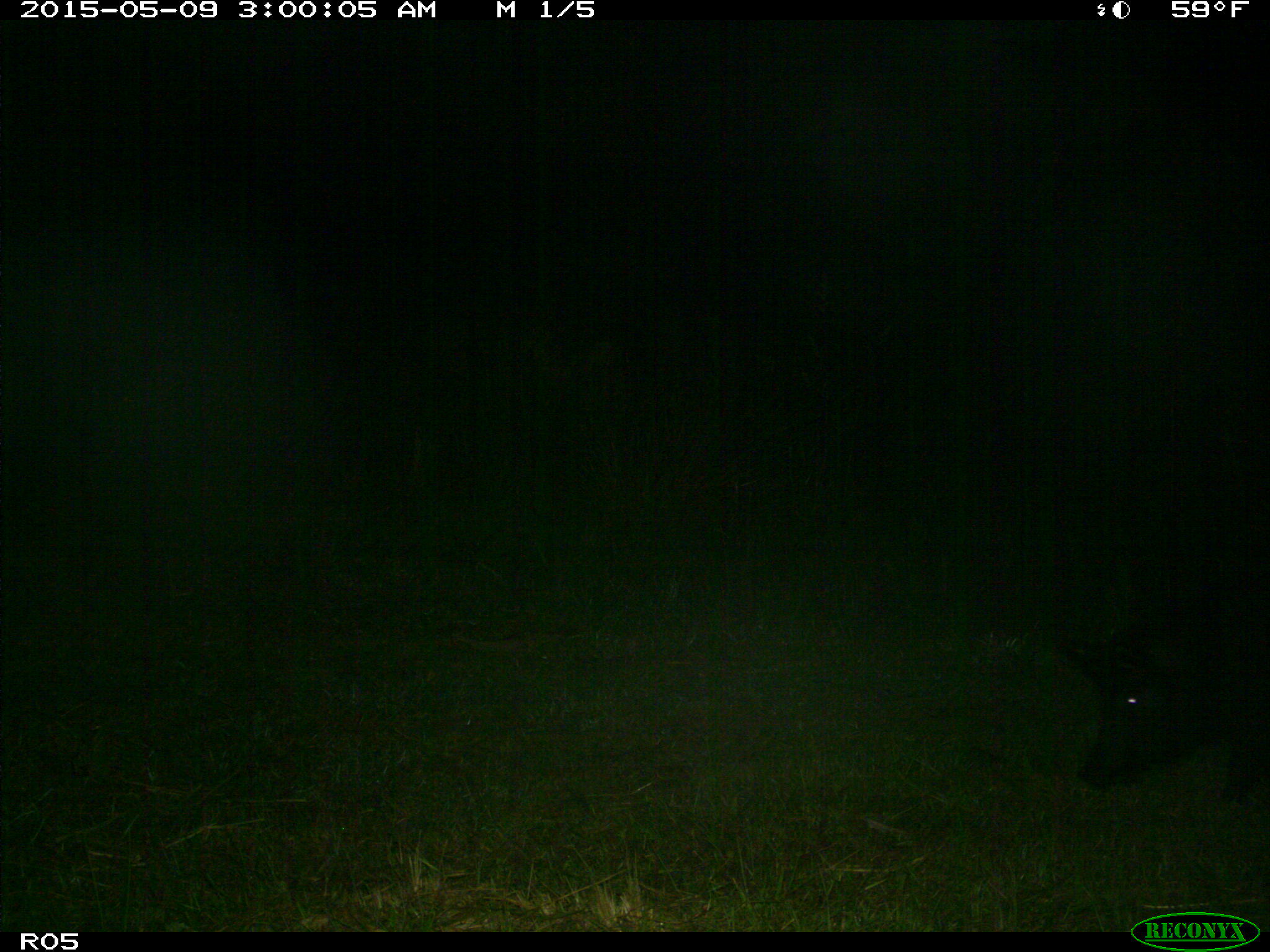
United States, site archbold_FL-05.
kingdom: Animalia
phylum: Chordata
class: Mammalia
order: Artiodactyla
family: Suidae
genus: Sus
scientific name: Sus scrofa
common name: wild boar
Sus scrofa (wild boar).